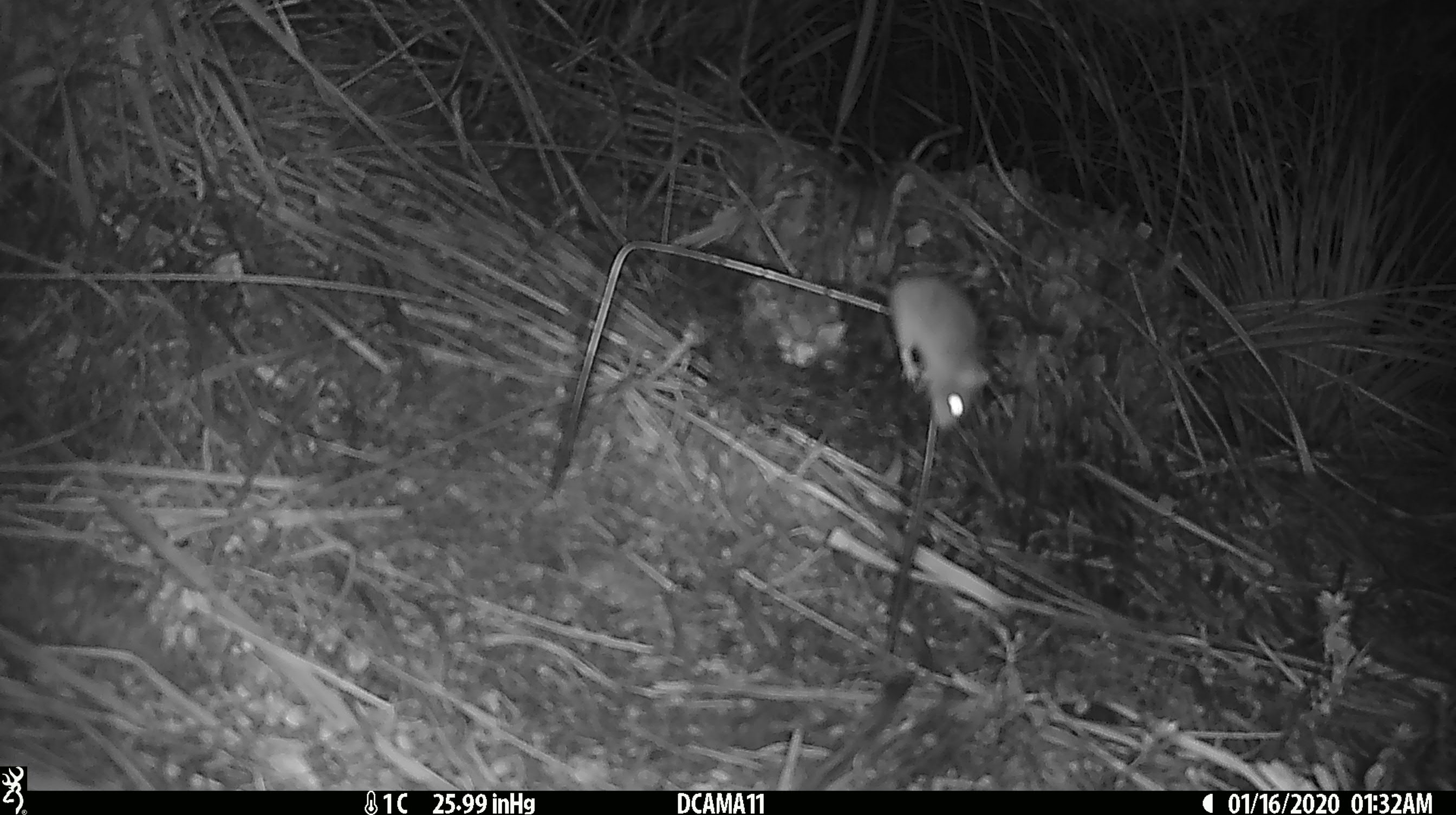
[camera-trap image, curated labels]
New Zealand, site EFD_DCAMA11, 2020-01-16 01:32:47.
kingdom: Animalia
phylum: Chordata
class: Mammalia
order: Rodentia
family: Muridae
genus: Mus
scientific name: Mus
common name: mouse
Mouse (Mus).